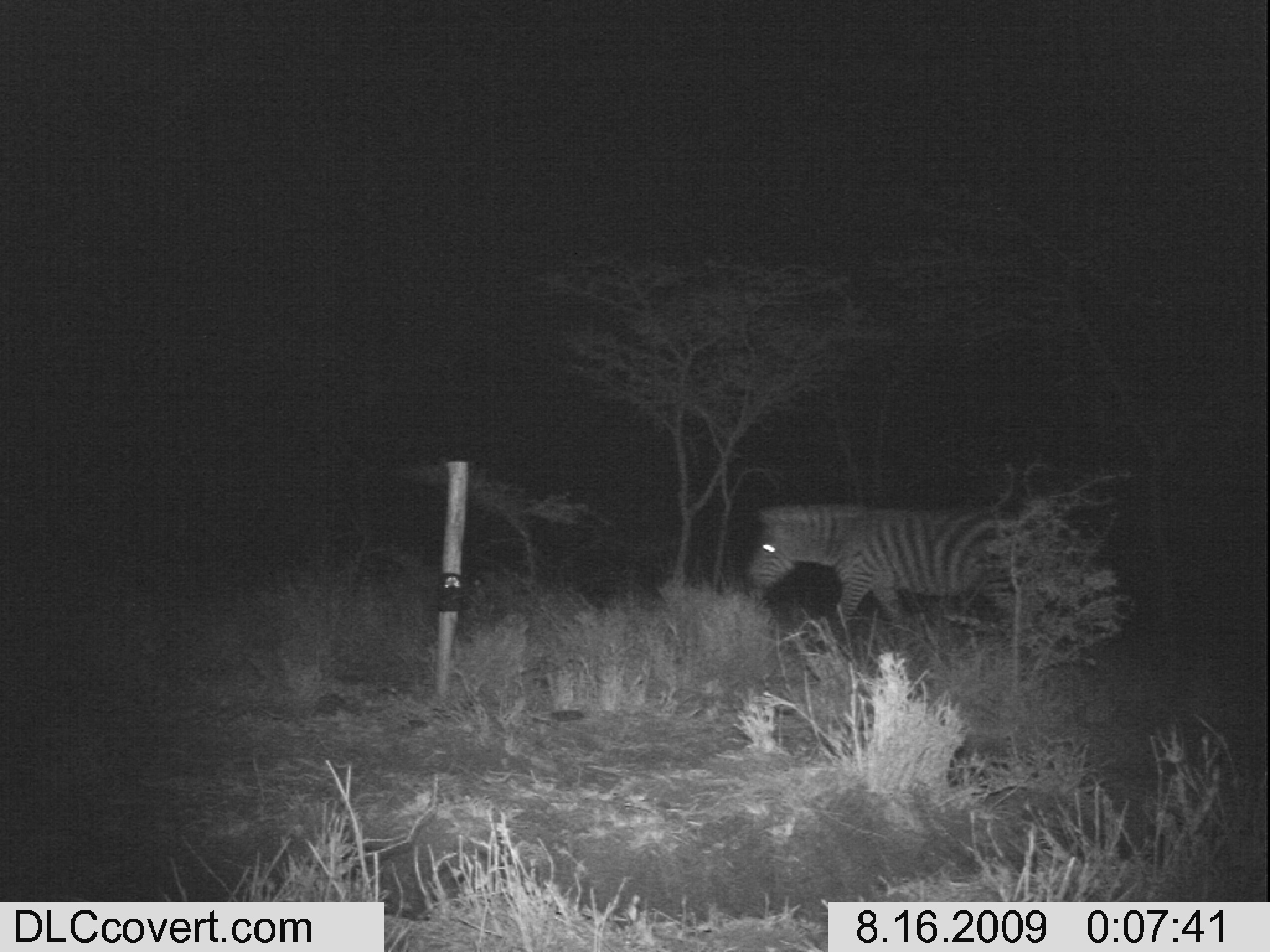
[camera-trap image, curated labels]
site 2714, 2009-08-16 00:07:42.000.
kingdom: Animalia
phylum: Chordata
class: Mammalia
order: Perissodactyla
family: Equidae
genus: Equus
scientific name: Equus quagga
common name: plains zebra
Equus quagga (plains zebra), count 1.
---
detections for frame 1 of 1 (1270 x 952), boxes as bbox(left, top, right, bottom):
equus quagga: bbox(748, 504, 1034, 638)